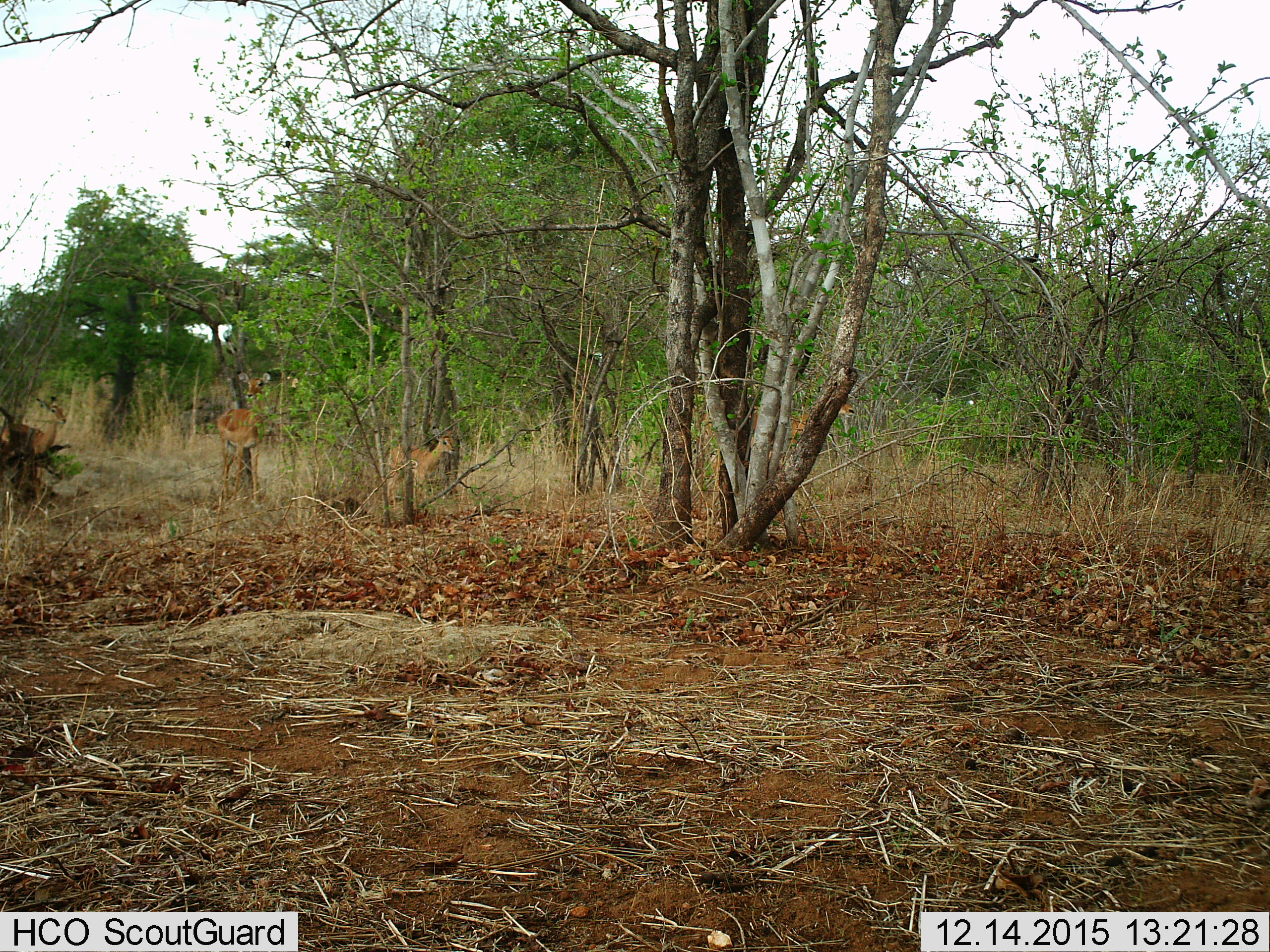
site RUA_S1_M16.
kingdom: Animalia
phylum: Chordata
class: Mammalia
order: Artiodactyla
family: Bovidae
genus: Aepyceros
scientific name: Aepyceros melampus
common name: impala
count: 4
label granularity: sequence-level